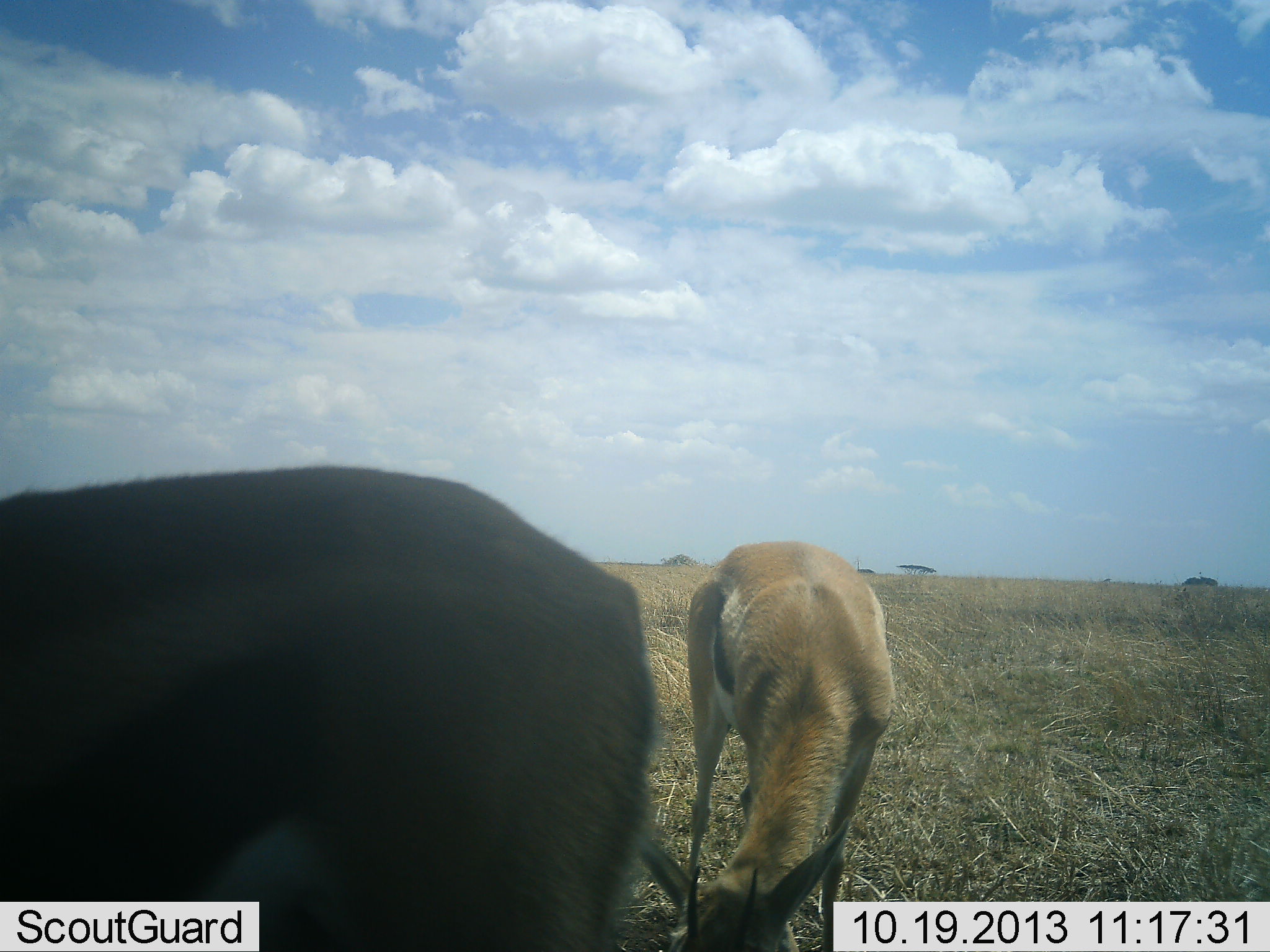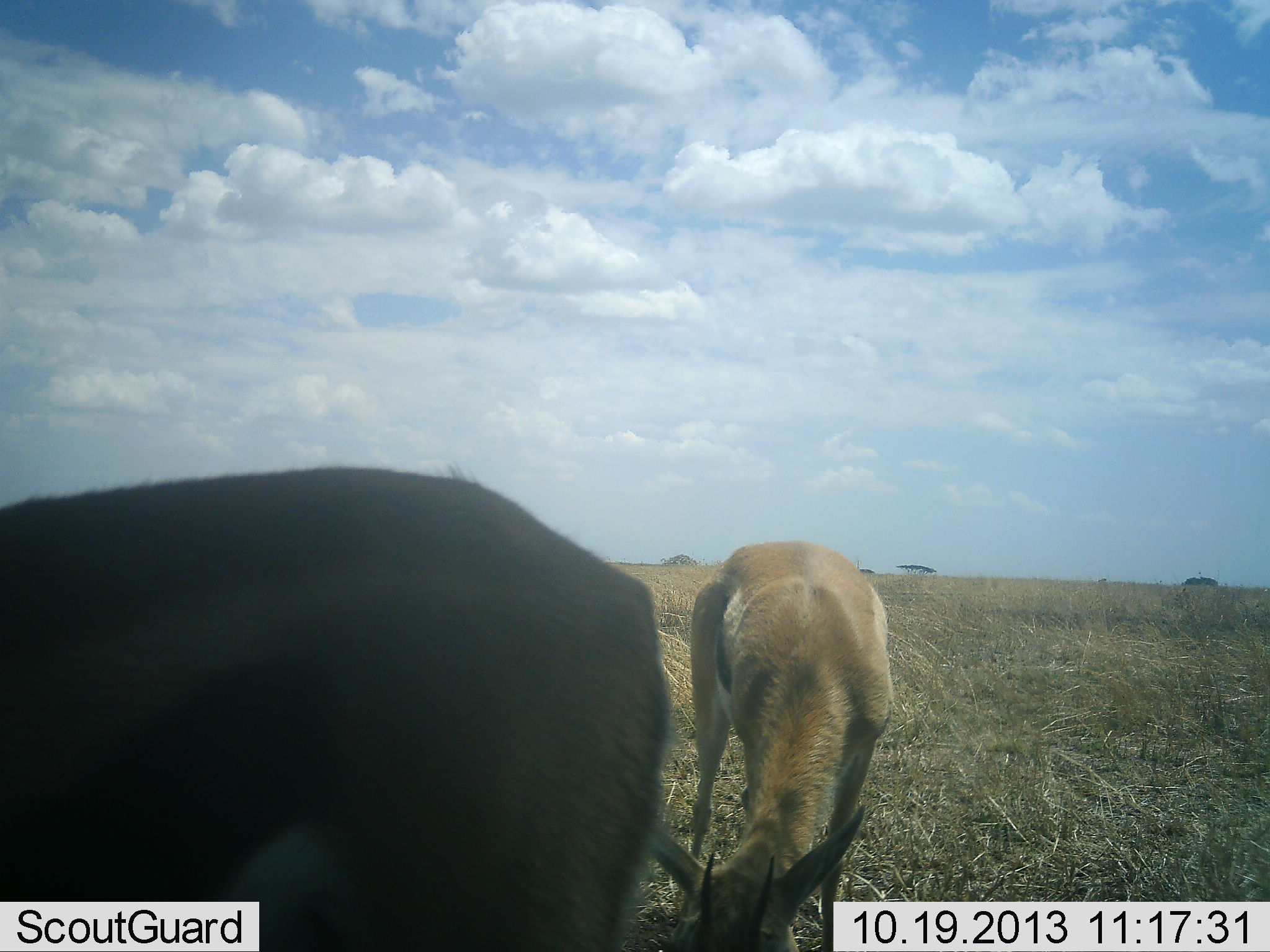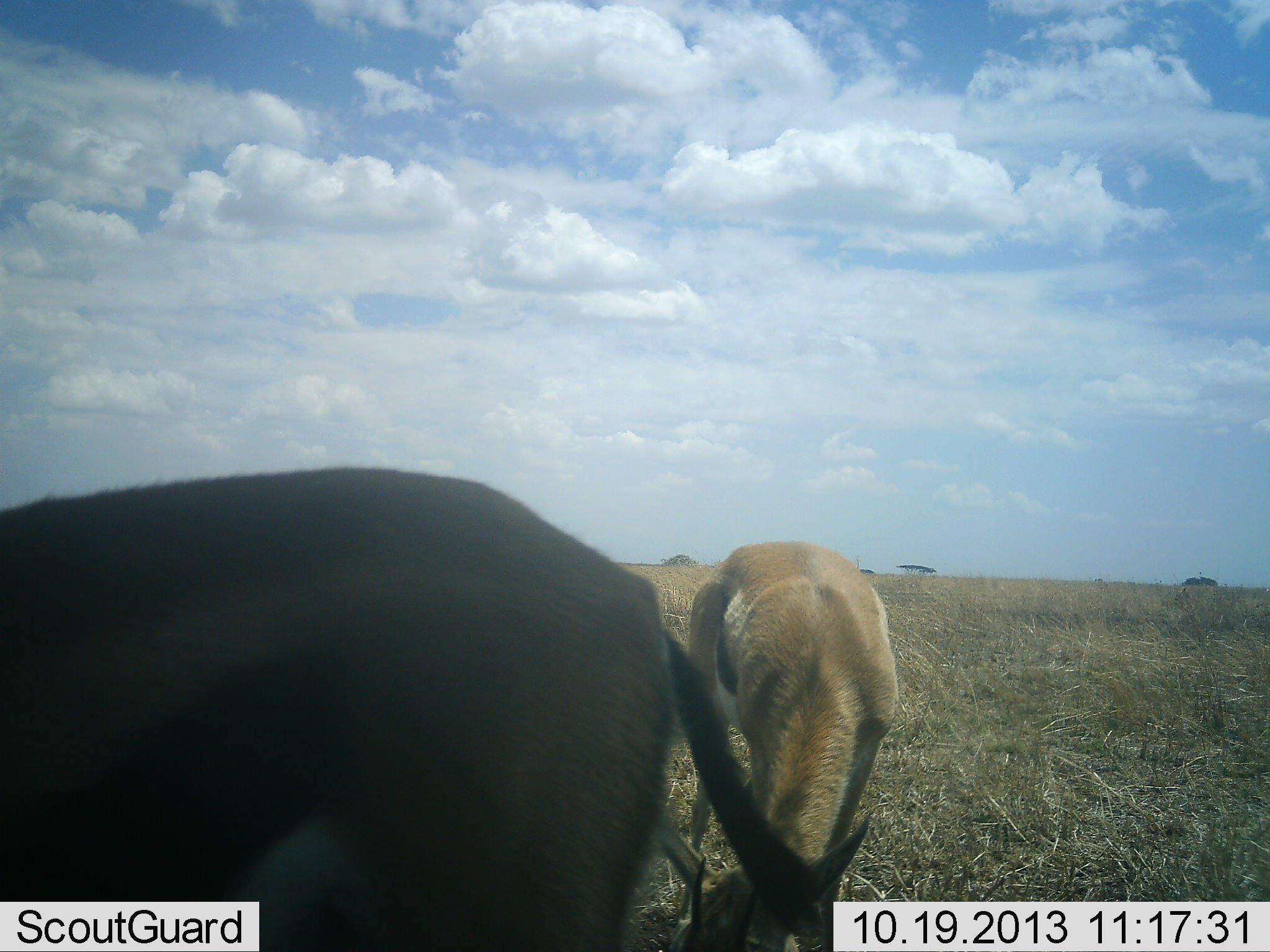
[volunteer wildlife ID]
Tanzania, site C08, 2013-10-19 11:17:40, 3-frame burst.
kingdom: Animalia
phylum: Chordata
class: Mammalia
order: Artiodactyla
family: Bovidae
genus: Eudorcas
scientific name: Eudorcas thomsonii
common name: thomson's gazelle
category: gazellethomsons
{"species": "gazellethomsons (thomson's gazelle) (Eudorcas thomsonii)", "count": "2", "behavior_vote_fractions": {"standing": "50%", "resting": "0%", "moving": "0%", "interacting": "10%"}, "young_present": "0%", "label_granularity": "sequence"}